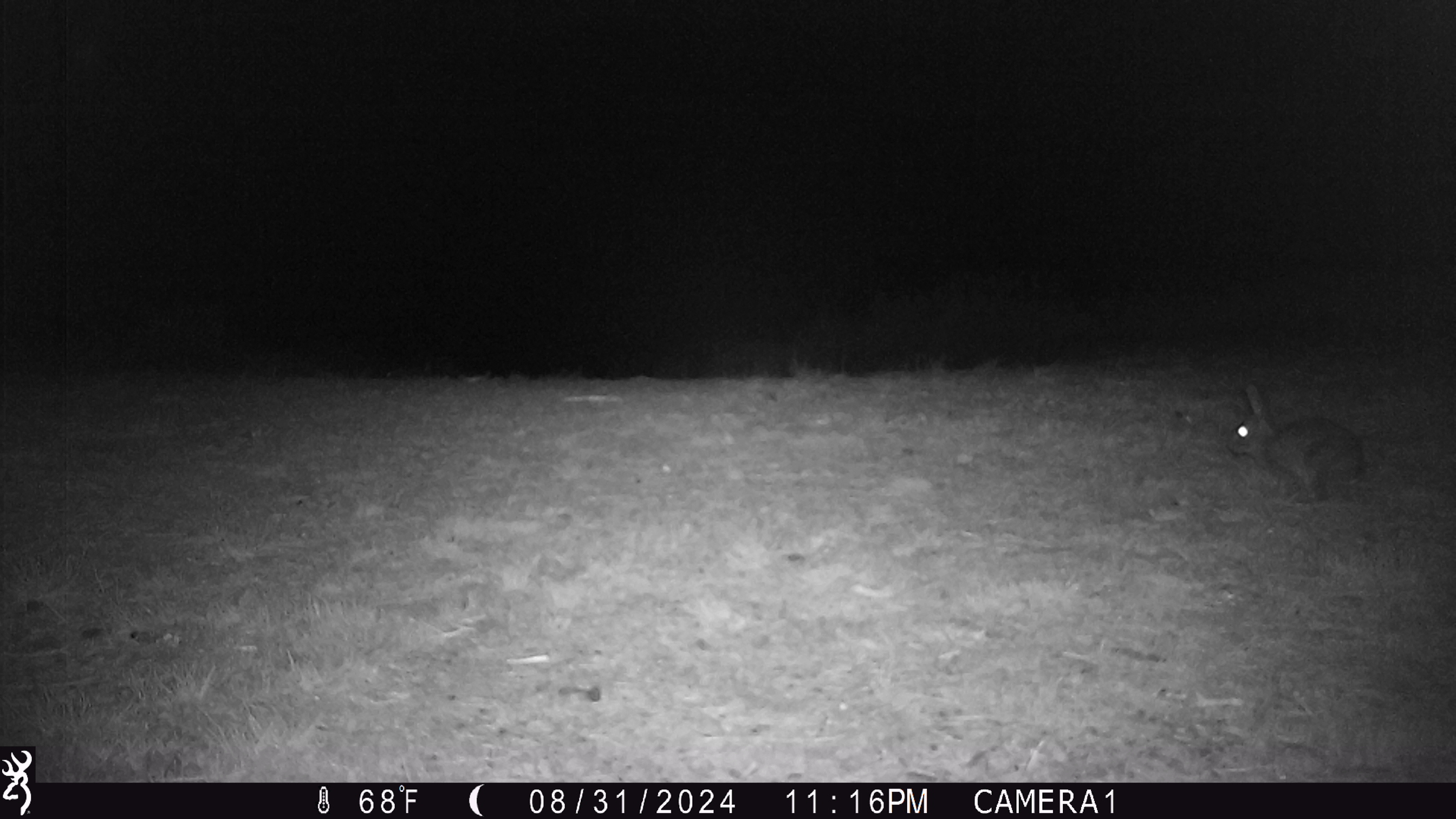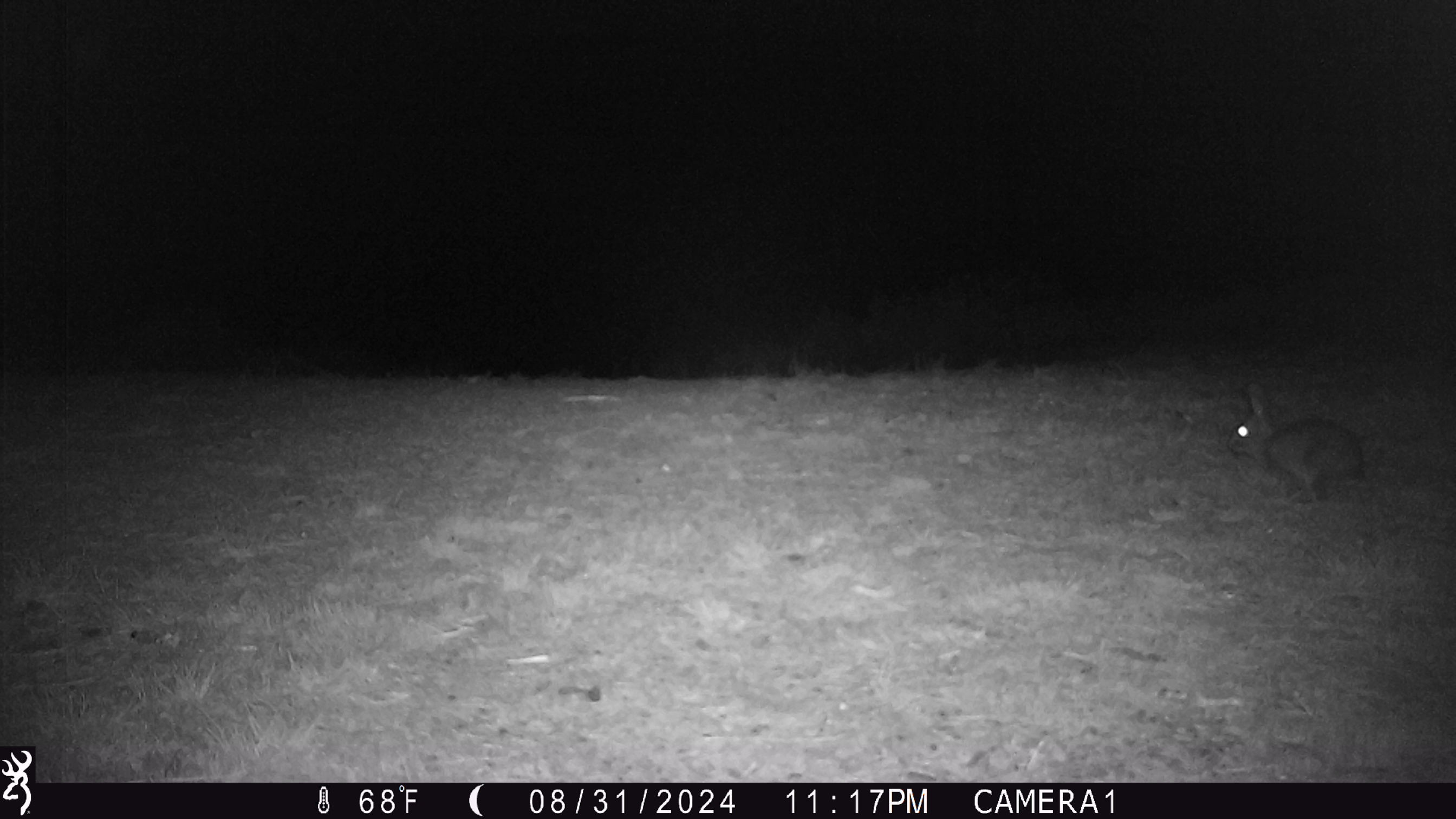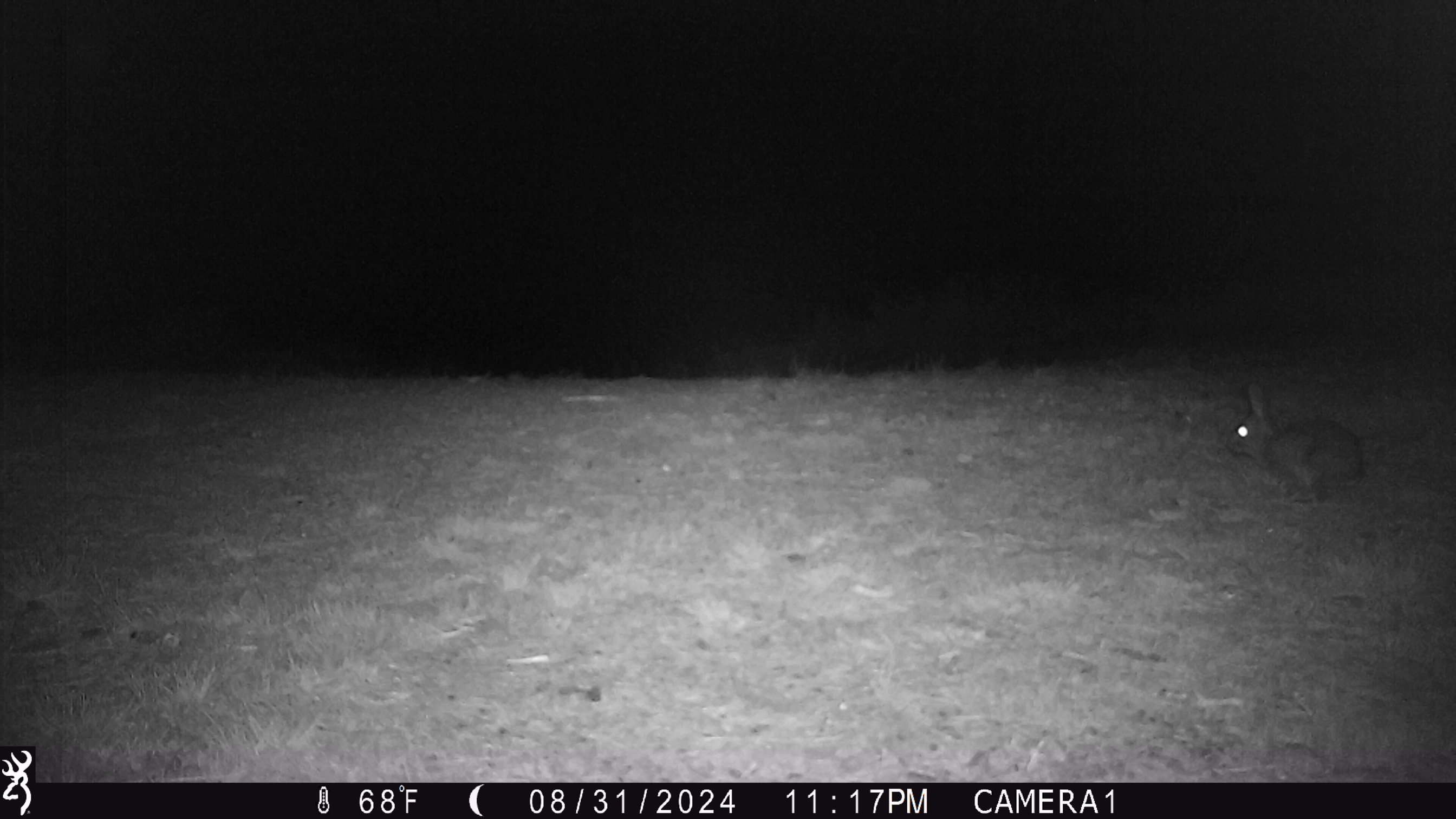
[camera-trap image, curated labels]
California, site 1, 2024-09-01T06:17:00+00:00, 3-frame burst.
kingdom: Animalia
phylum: Chordata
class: Mammalia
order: Lagomorpha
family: Leporidae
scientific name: Leporidae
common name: rabbit